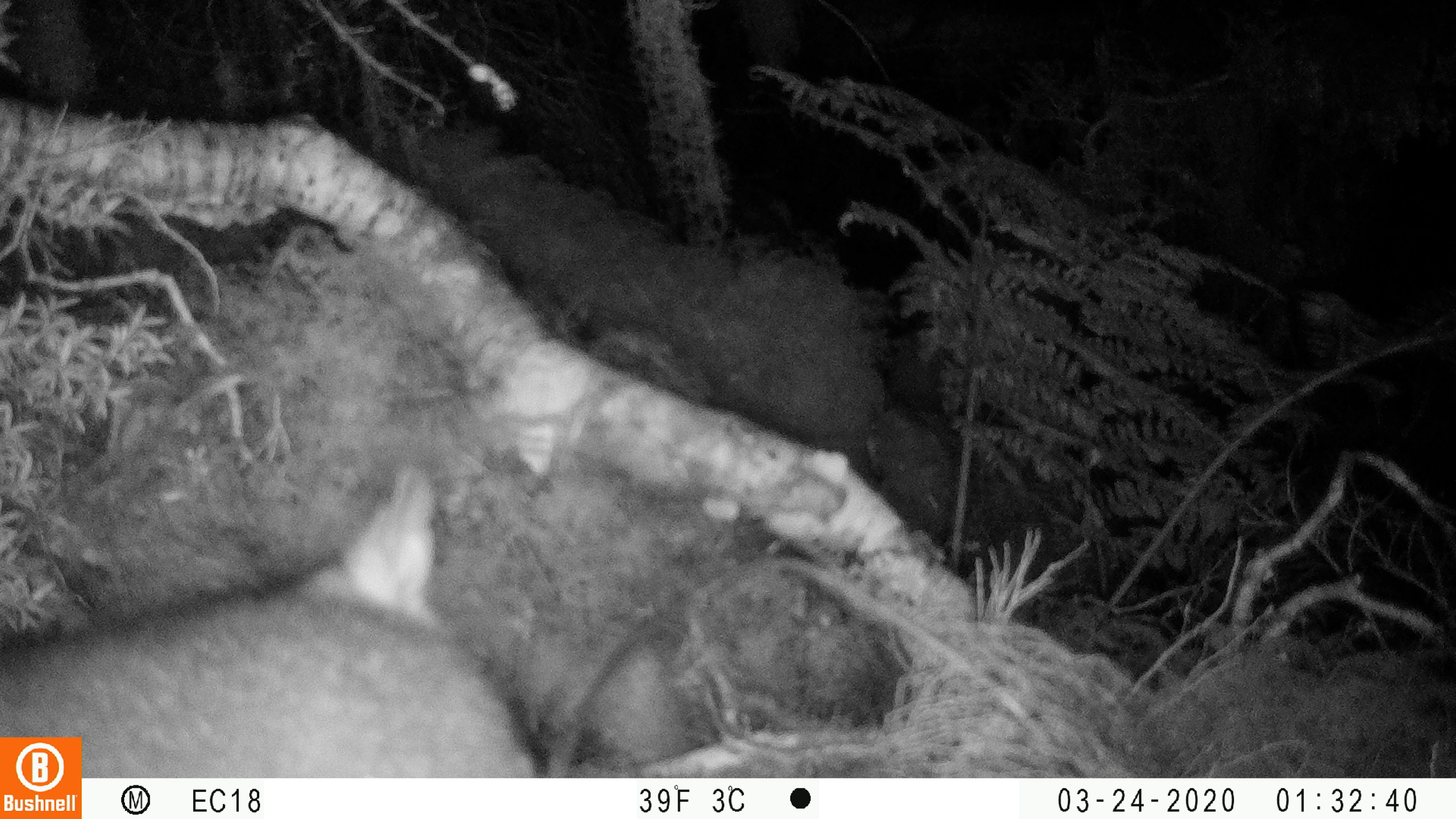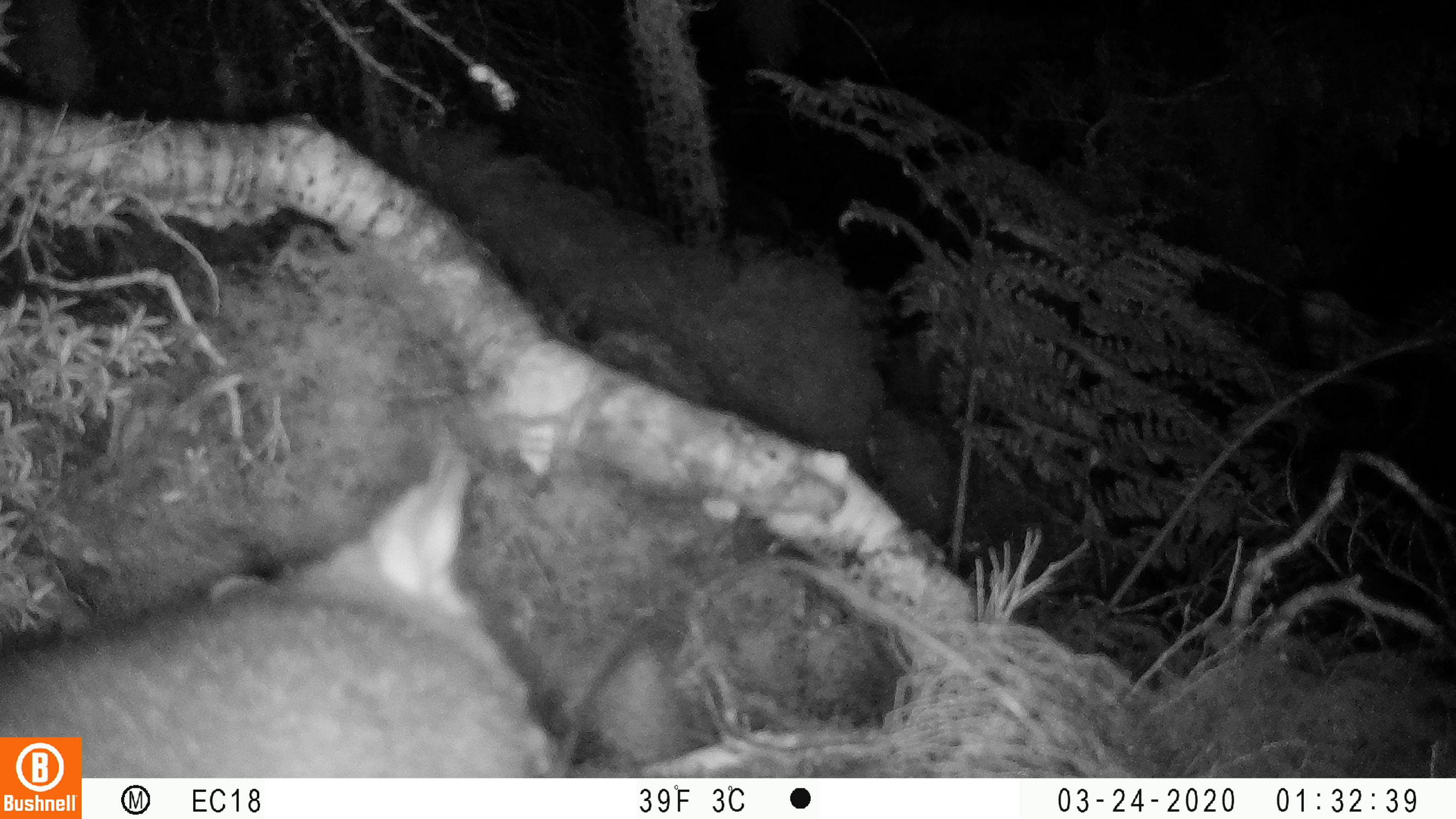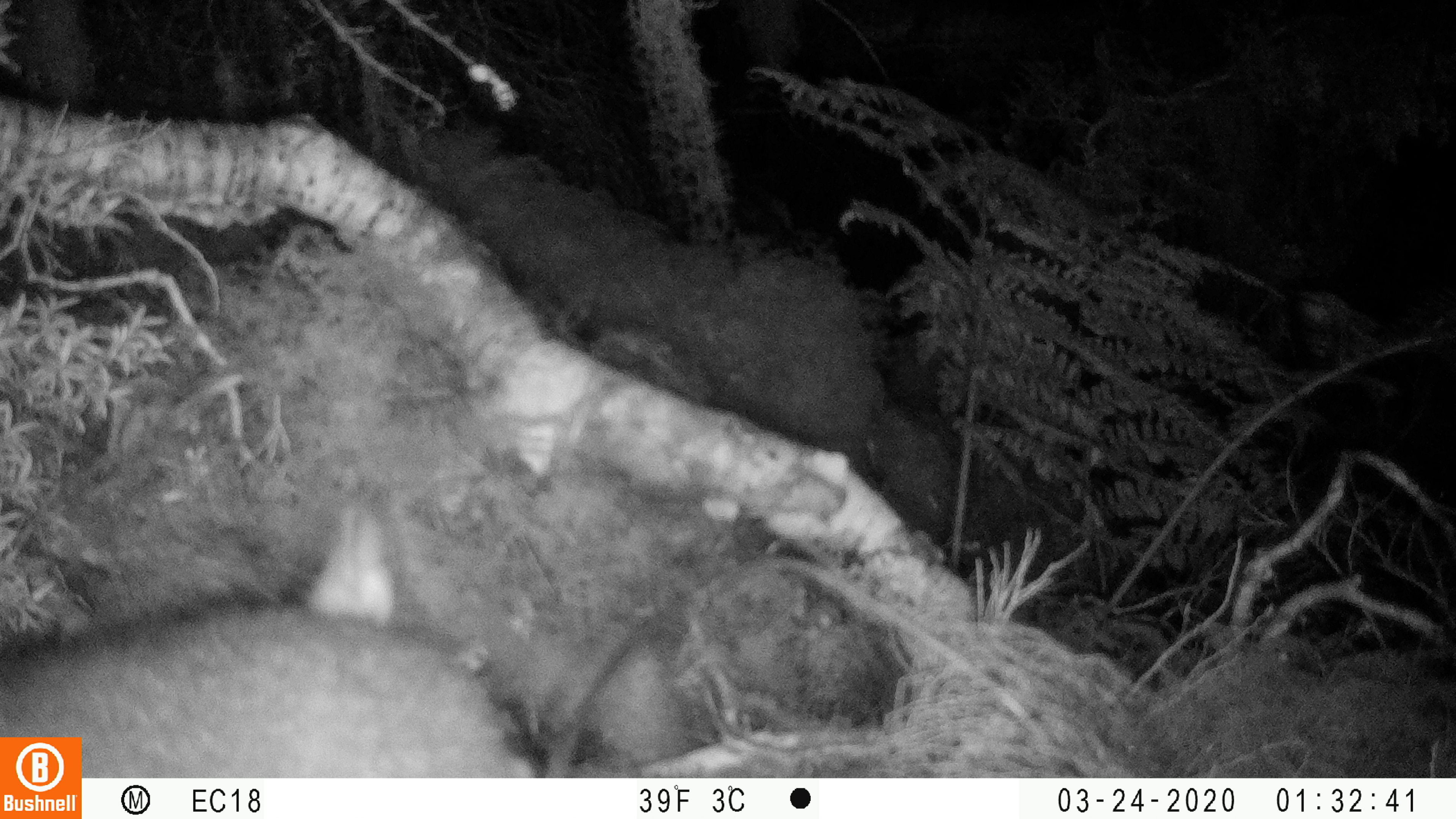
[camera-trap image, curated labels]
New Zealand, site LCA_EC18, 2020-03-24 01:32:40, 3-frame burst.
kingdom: Animalia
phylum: Chordata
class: Mammalia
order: Diprotodontia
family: Phalangeridae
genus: Trichosurus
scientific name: Trichosurus vulpecula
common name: common brushtail possum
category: possum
Possum (common brushtail possum) (Trichosurus vulpecula).